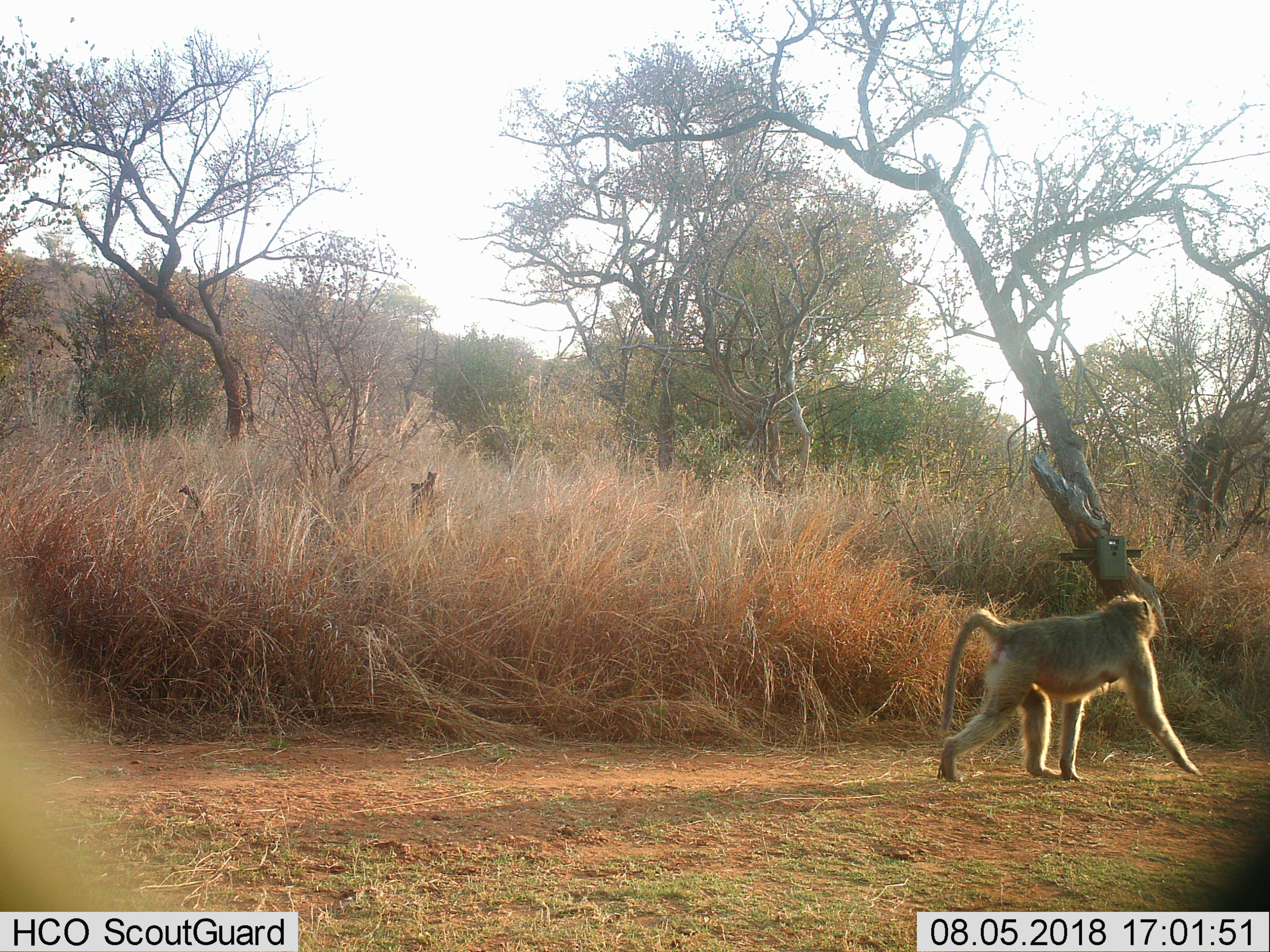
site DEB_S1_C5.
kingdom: Animalia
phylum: Chordata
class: Mammalia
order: Primates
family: Cercopithecidae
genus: Papio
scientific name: Papio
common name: baboon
Baboon (Papio), count 1. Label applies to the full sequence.